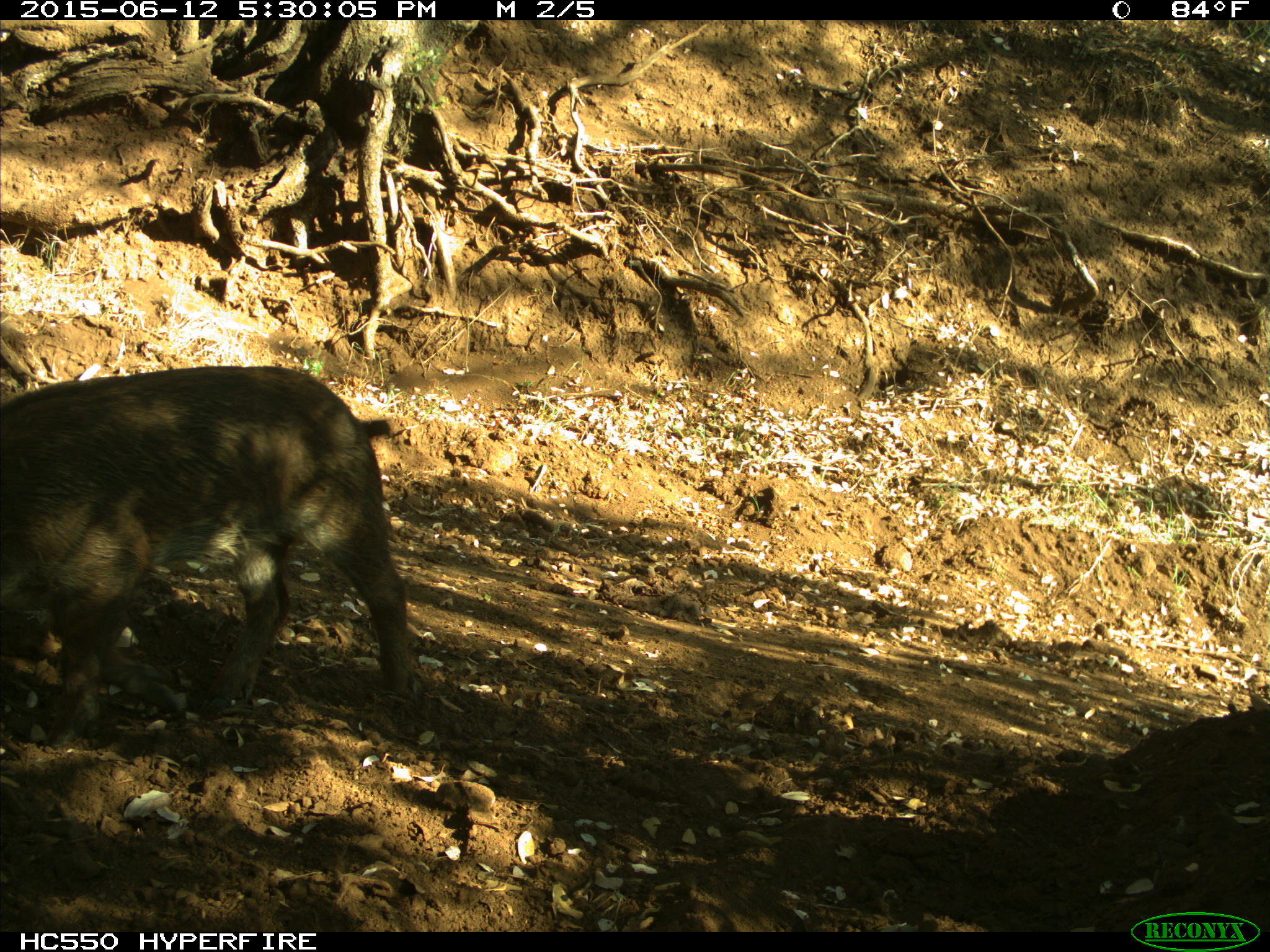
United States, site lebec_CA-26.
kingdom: Animalia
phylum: Chordata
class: Mammalia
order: Artiodactyla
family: Suidae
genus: Sus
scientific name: Sus scrofa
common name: wild boar